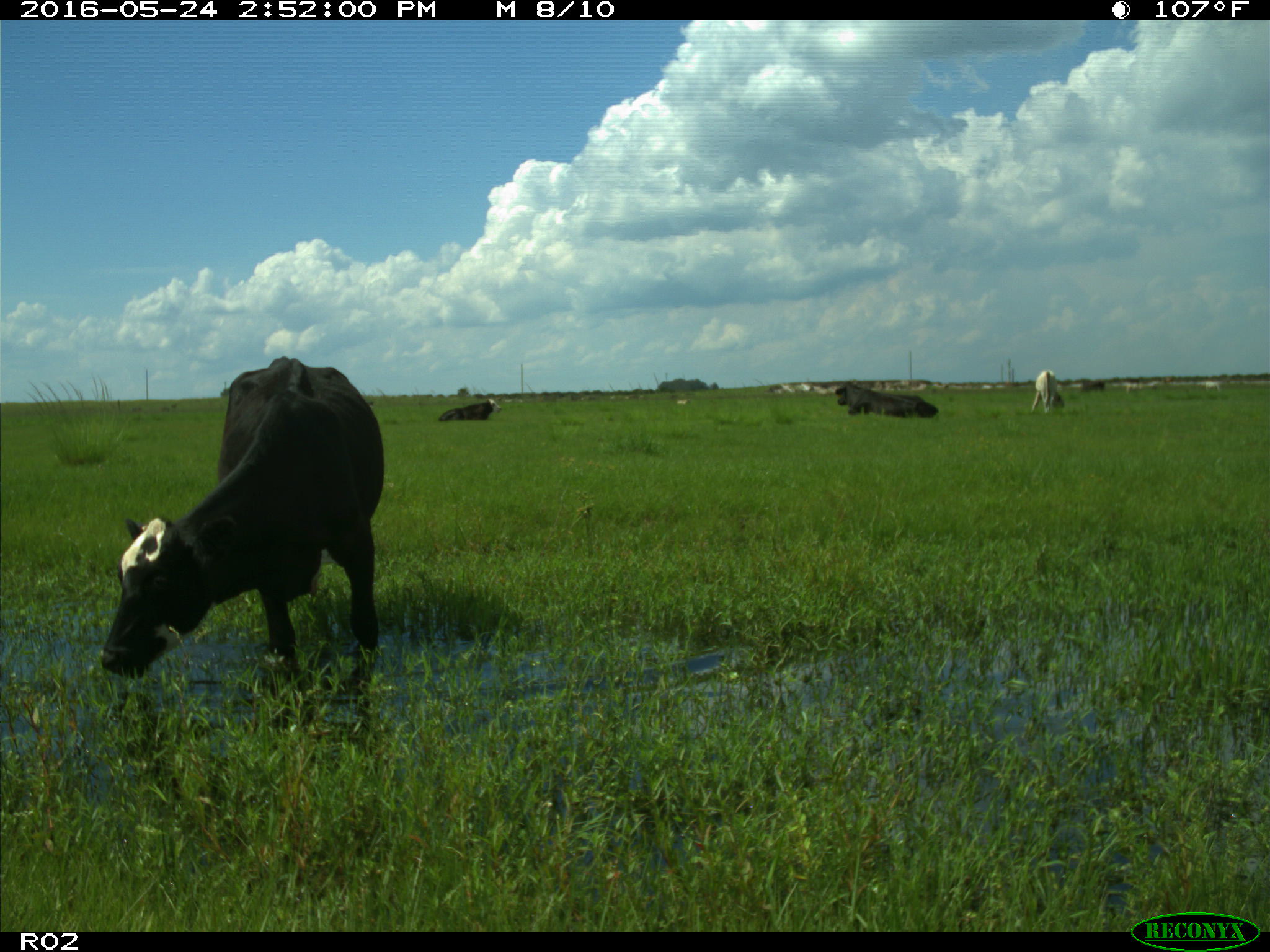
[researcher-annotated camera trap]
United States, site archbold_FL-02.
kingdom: Animalia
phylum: Chordata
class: Mammalia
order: Artiodactyla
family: Bovidae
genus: Bos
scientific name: Bos taurus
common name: domestic cow